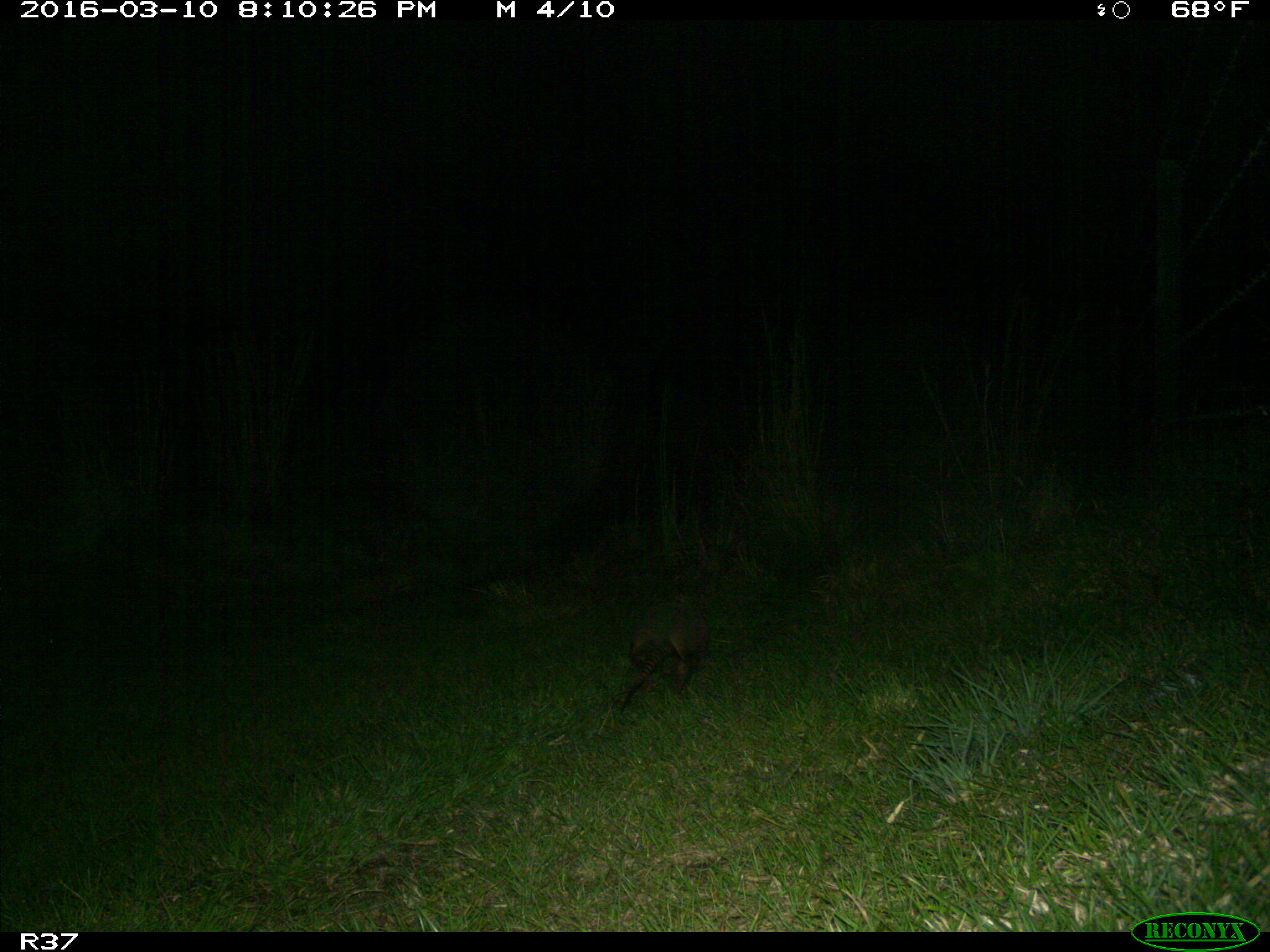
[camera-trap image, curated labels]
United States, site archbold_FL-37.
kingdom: Animalia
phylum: Chordata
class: Mammalia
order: Cingulata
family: Dasypodidae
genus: Dasypus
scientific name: Dasypus novemcinctus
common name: nine-banded armadillo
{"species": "Dasypus novemcinctus (nine-banded armadillo)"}